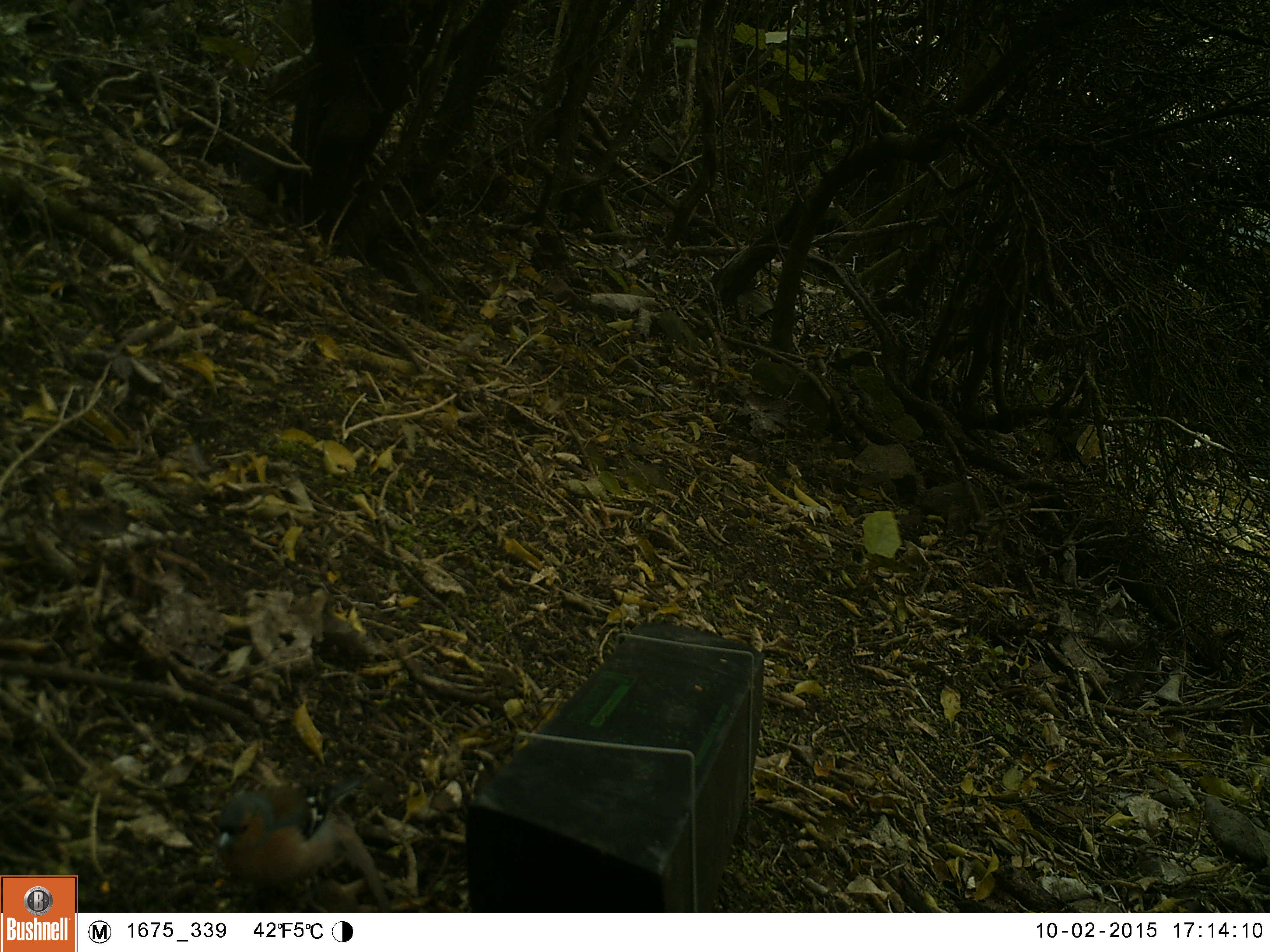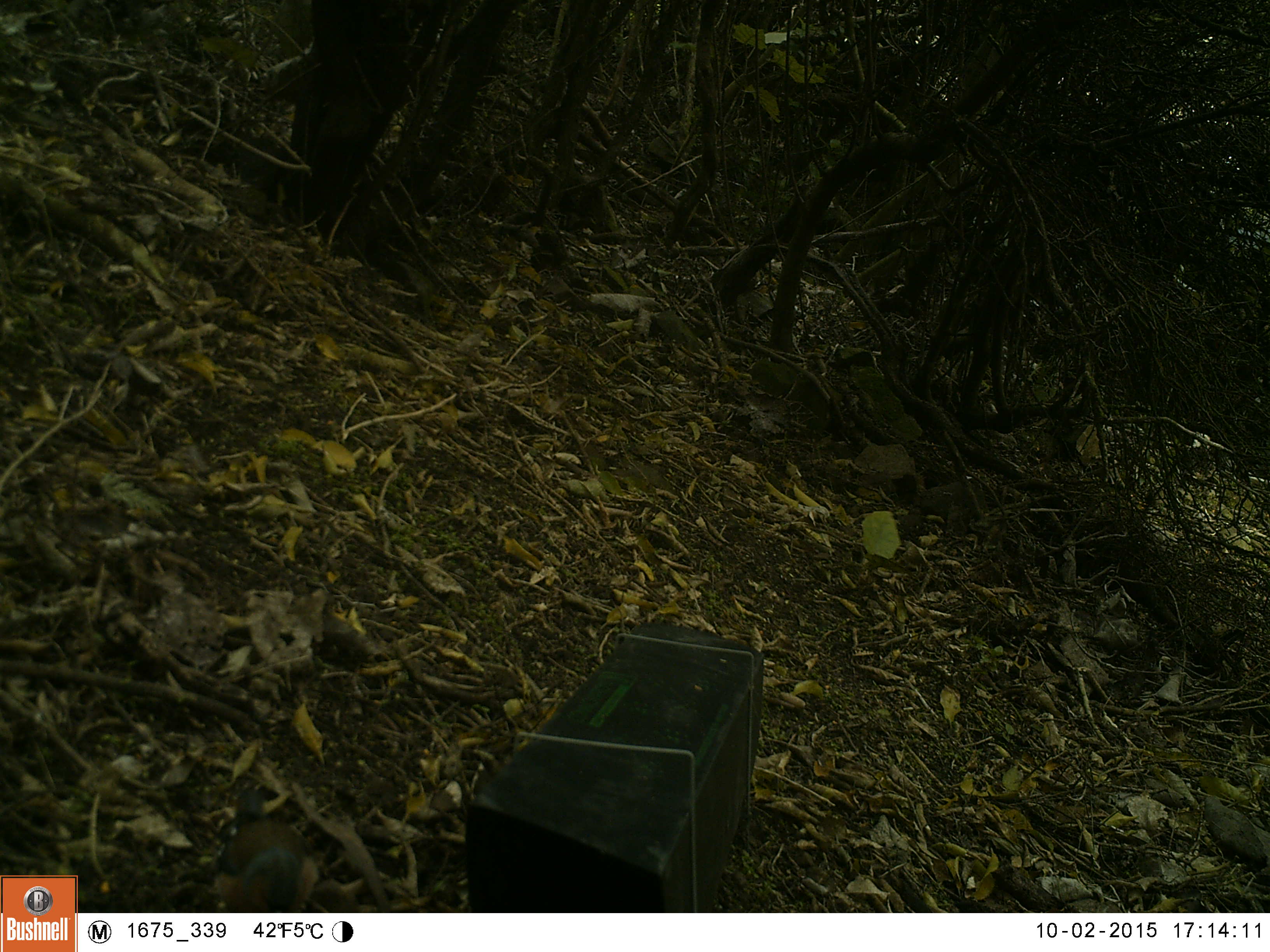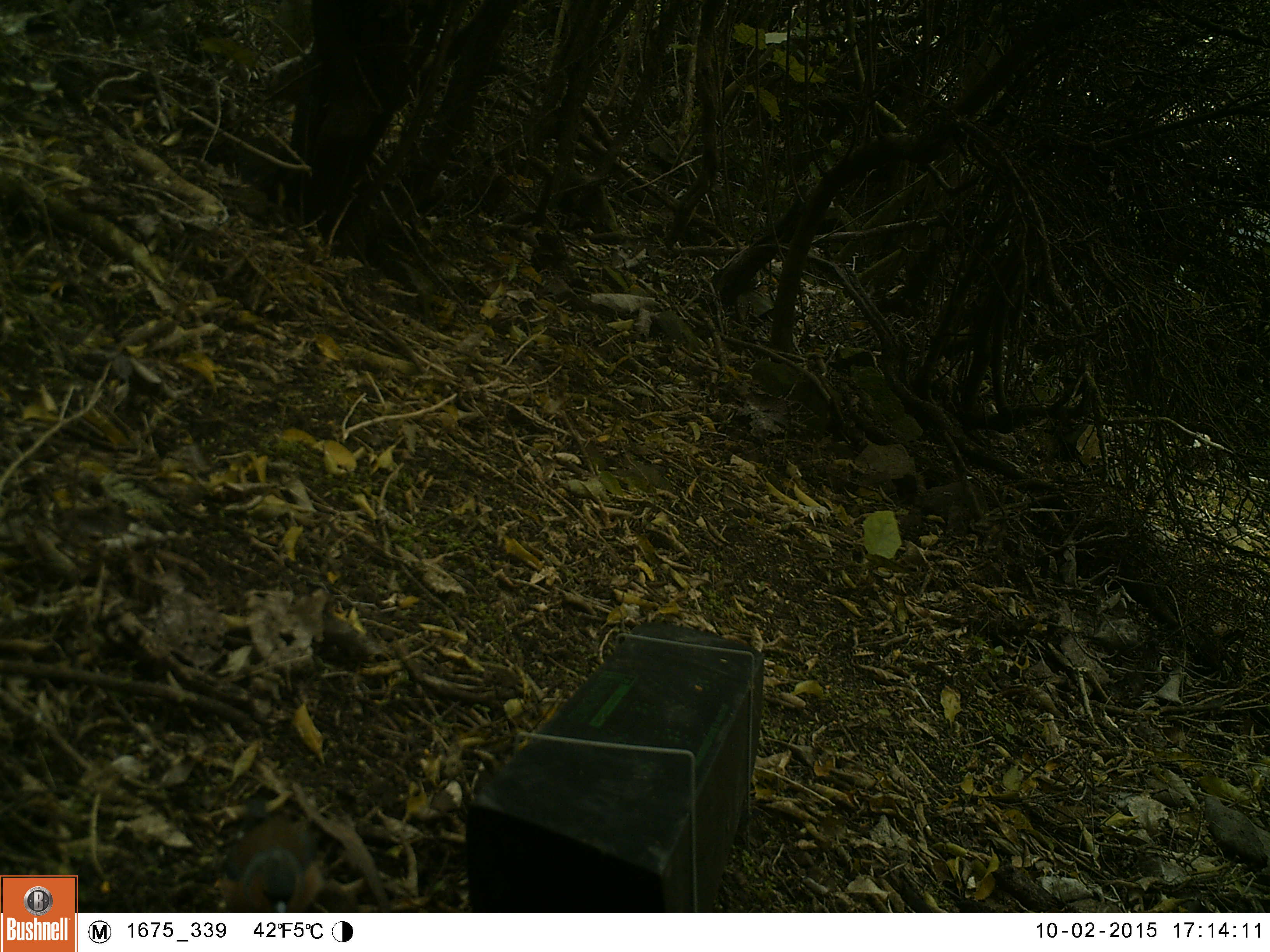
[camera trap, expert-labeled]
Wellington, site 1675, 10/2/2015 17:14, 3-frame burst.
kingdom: Animalia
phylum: Chordata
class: Aves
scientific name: Aves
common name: bird